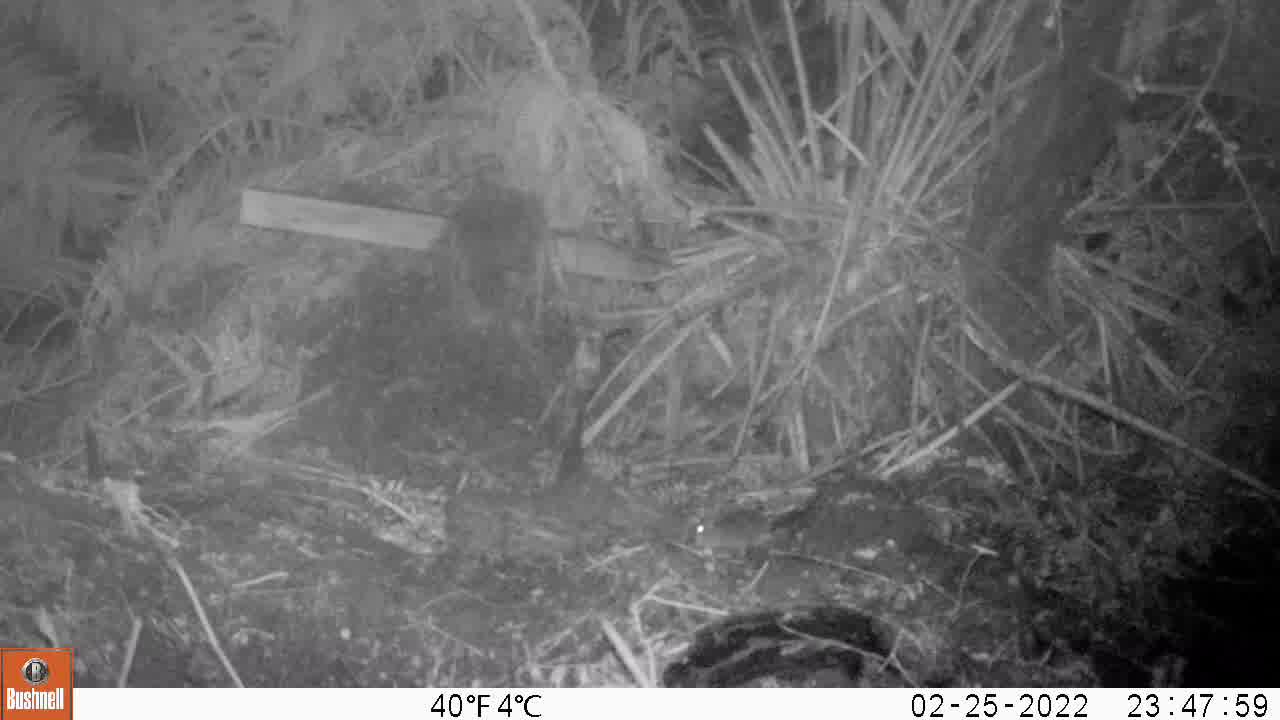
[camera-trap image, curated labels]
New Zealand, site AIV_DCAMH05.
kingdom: Animalia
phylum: Chordata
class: Mammalia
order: Rodentia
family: Muridae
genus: Mus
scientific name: Mus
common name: mouse